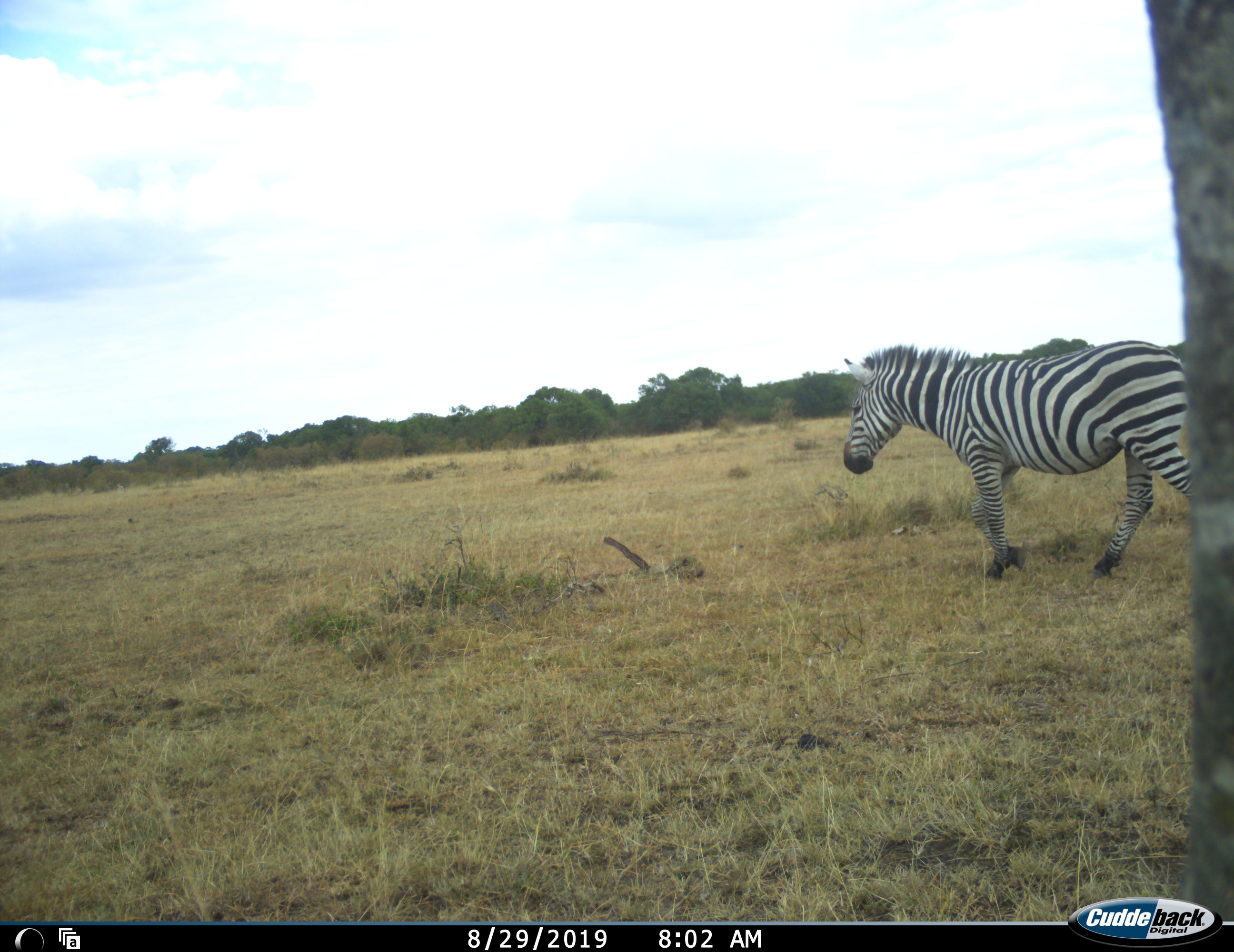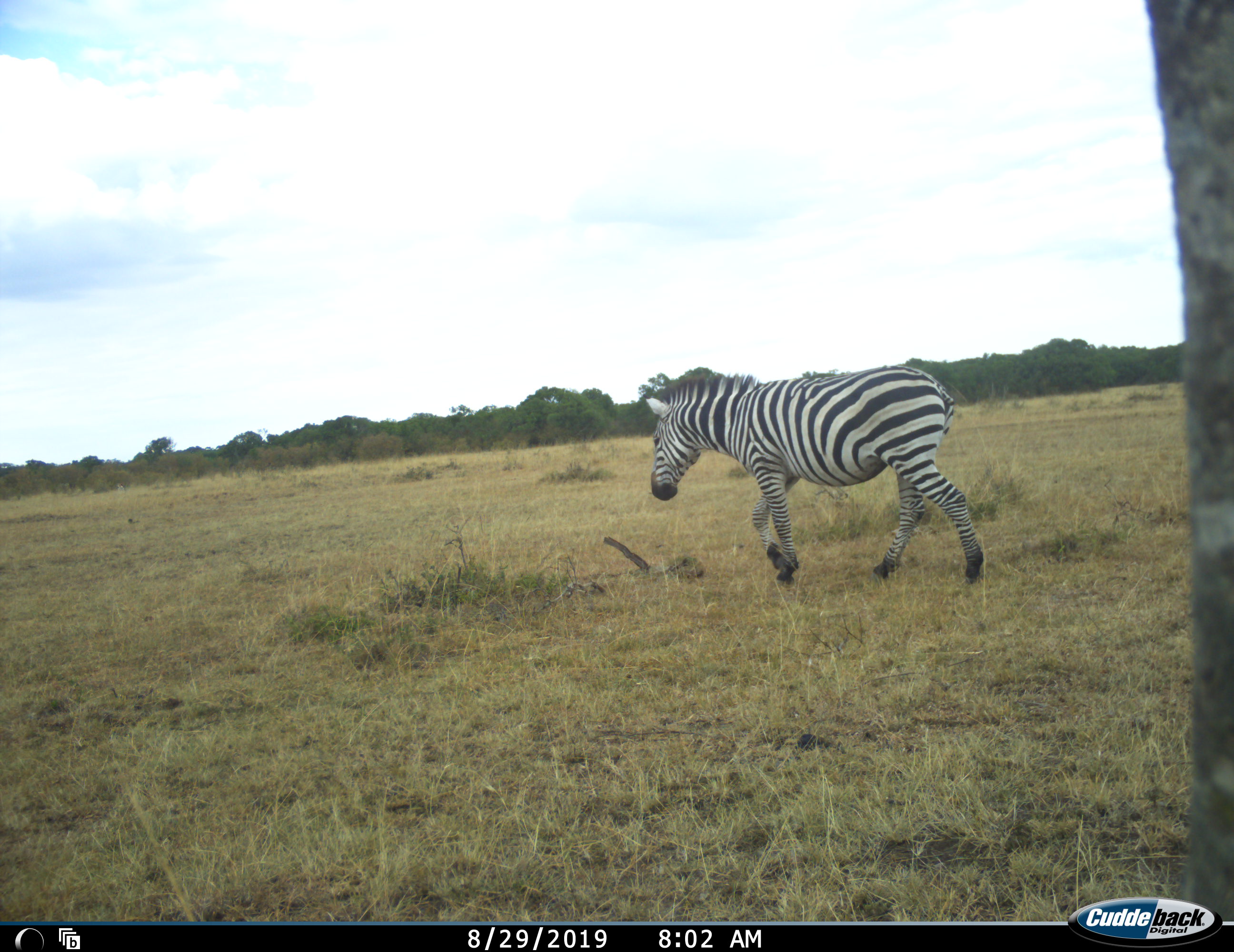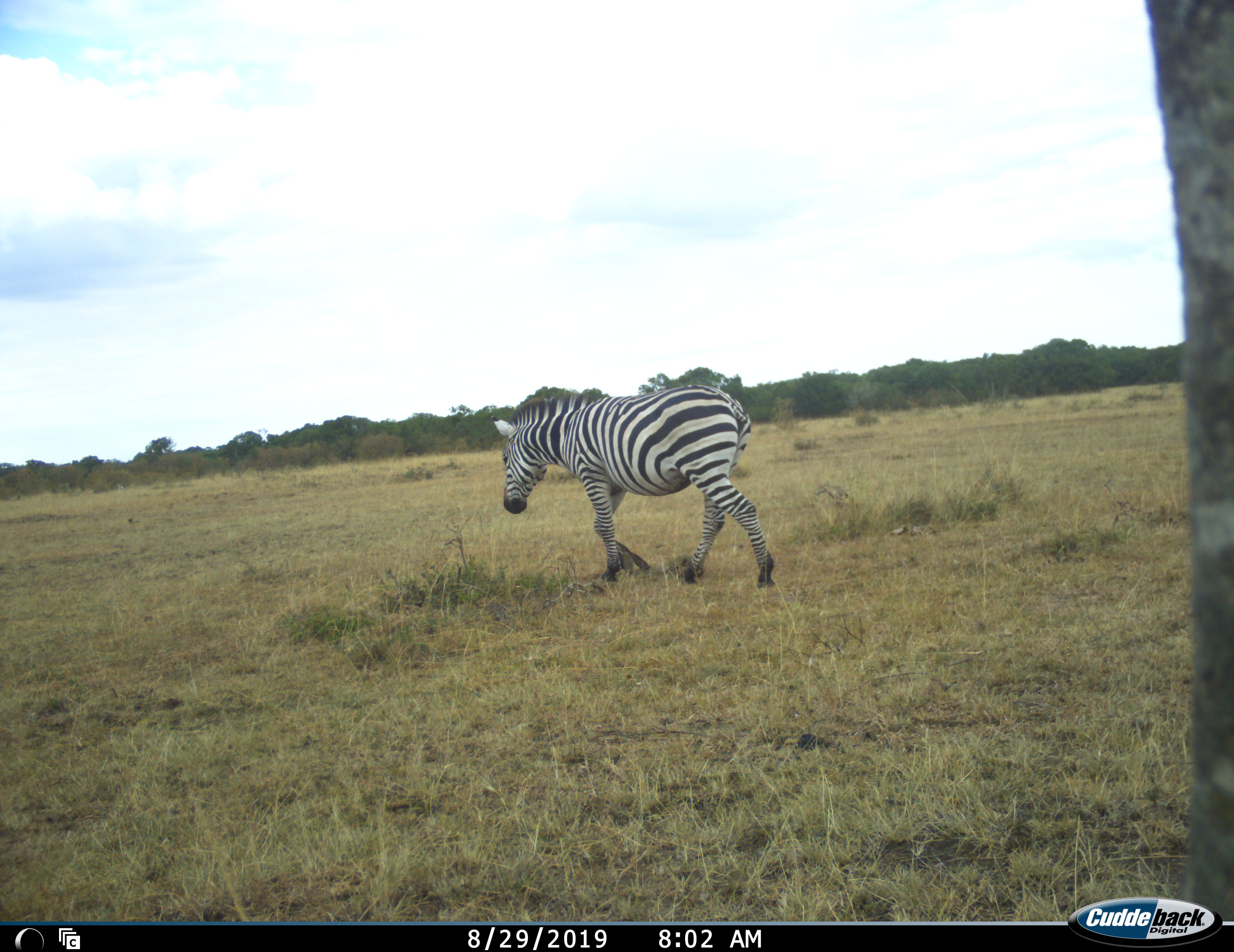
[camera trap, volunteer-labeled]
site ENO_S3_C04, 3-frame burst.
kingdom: Animalia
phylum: Chordata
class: Mammalia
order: Perissodactyla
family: Equidae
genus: Equus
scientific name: Equus quagga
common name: plains zebra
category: zebraplains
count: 1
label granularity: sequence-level